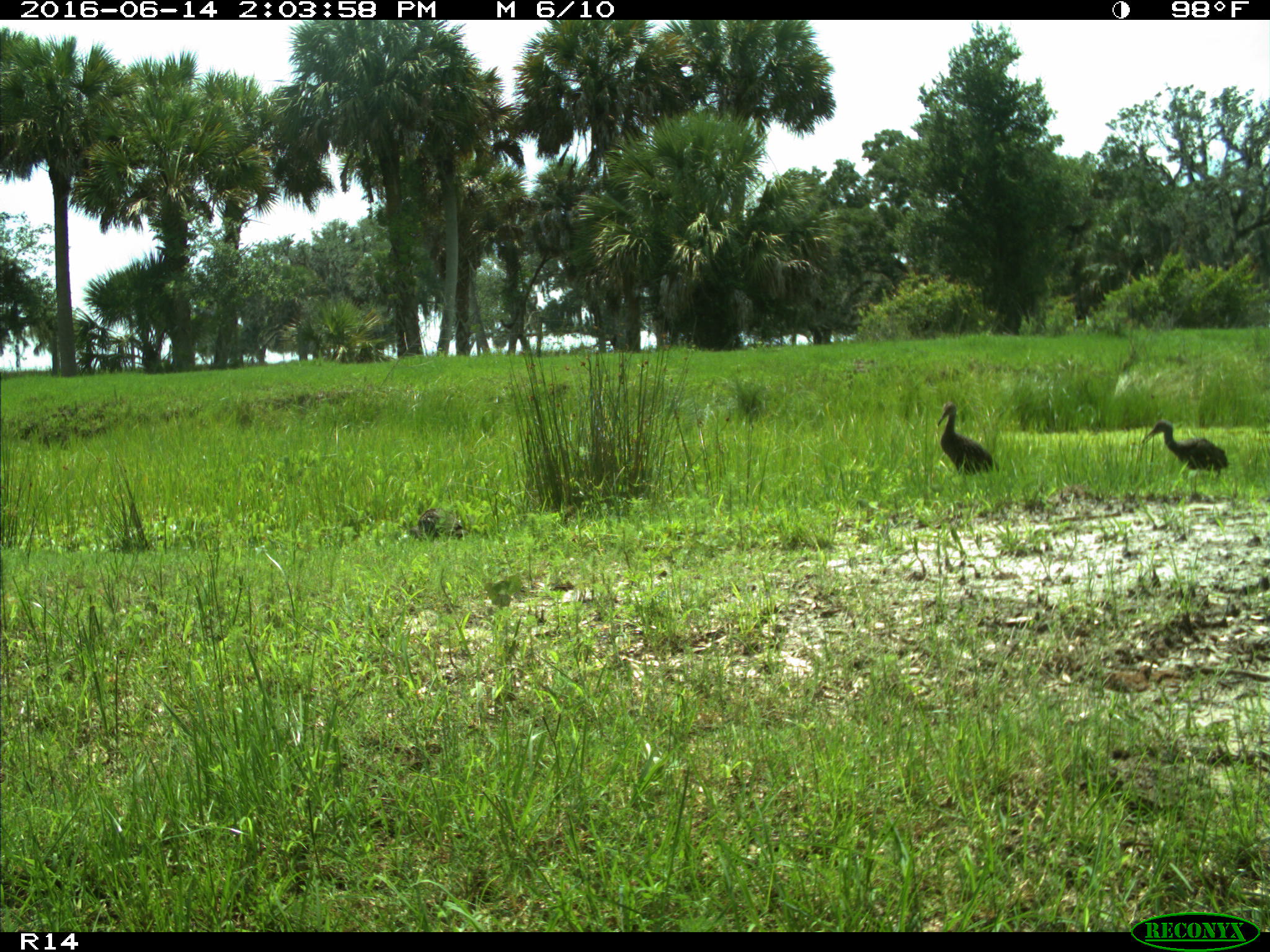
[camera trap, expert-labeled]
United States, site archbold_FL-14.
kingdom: Animalia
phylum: Chordata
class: Aves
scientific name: Aves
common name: birds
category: unidentified bird